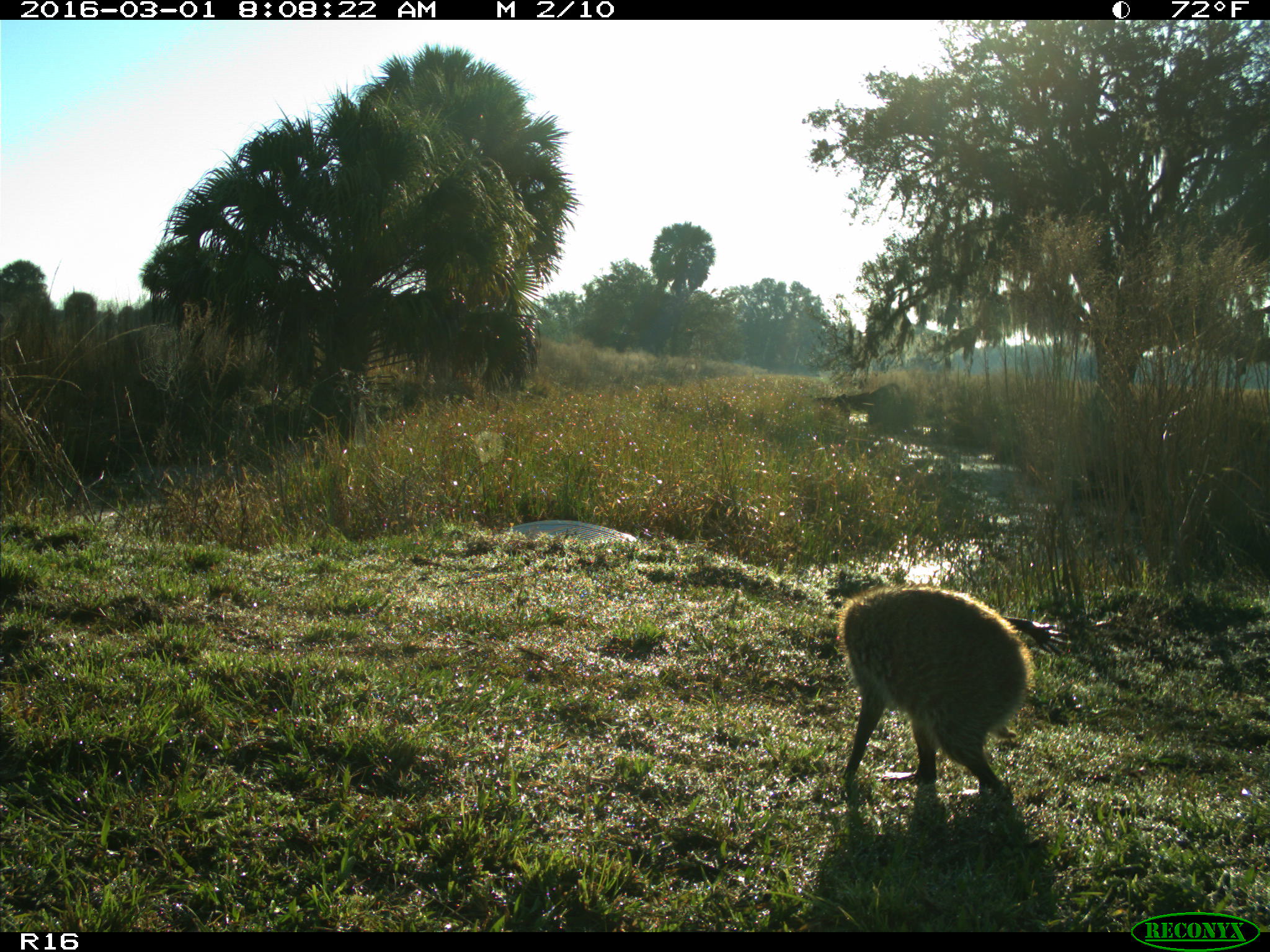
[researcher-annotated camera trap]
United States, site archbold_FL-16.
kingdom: Animalia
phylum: Chordata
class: Mammalia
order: Carnivora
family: Procyonidae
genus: Procyon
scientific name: Procyon lotor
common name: common raccoon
Procyon lotor (common raccoon).